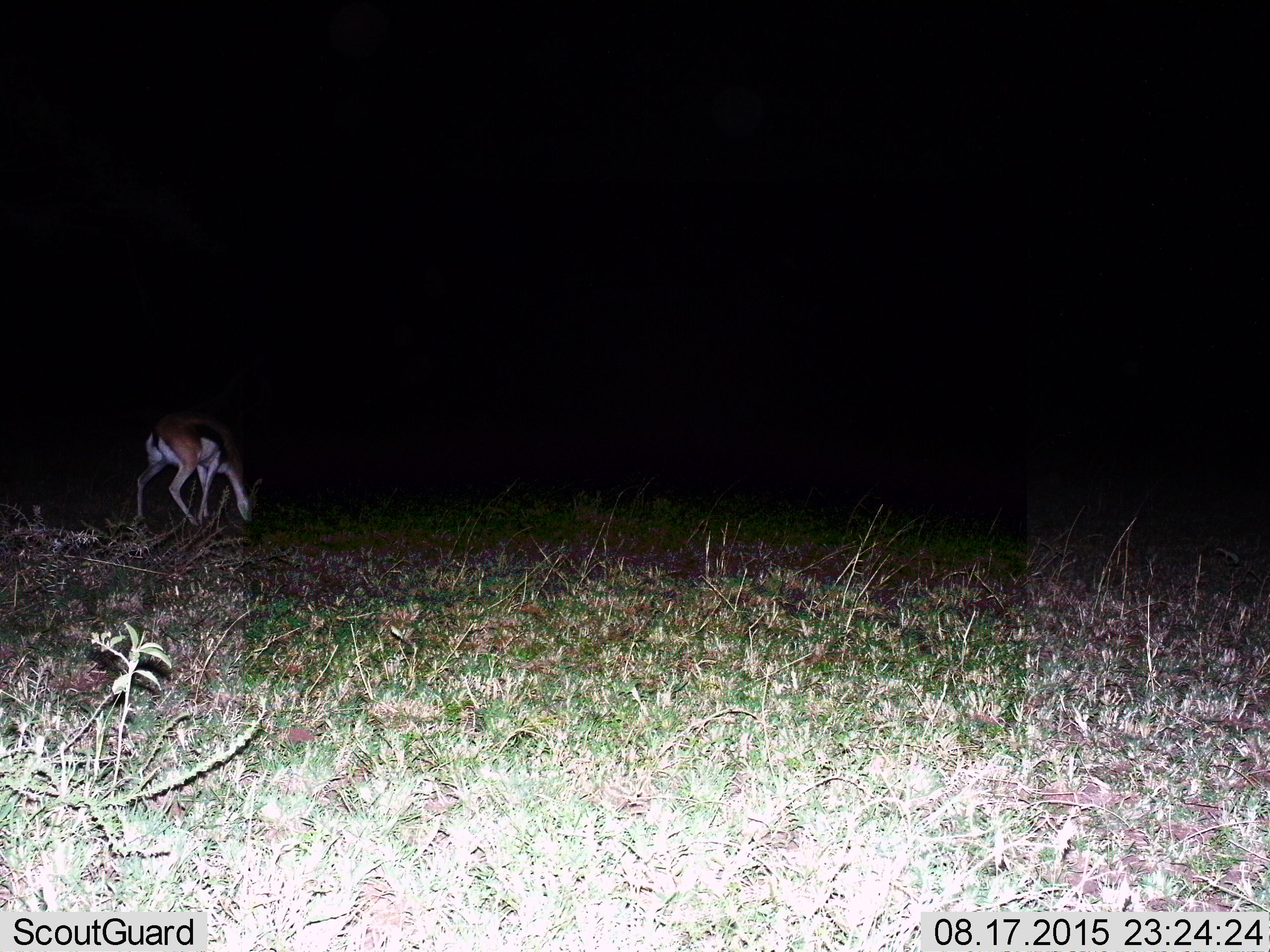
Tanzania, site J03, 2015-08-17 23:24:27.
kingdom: Animalia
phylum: Chordata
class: Mammalia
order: Artiodactyla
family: Bovidae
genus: Eudorcas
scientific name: Eudorcas thomsonii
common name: thomson's gazelle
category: gazellethomsons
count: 1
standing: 22%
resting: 0%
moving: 0%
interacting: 0%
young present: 0%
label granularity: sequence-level